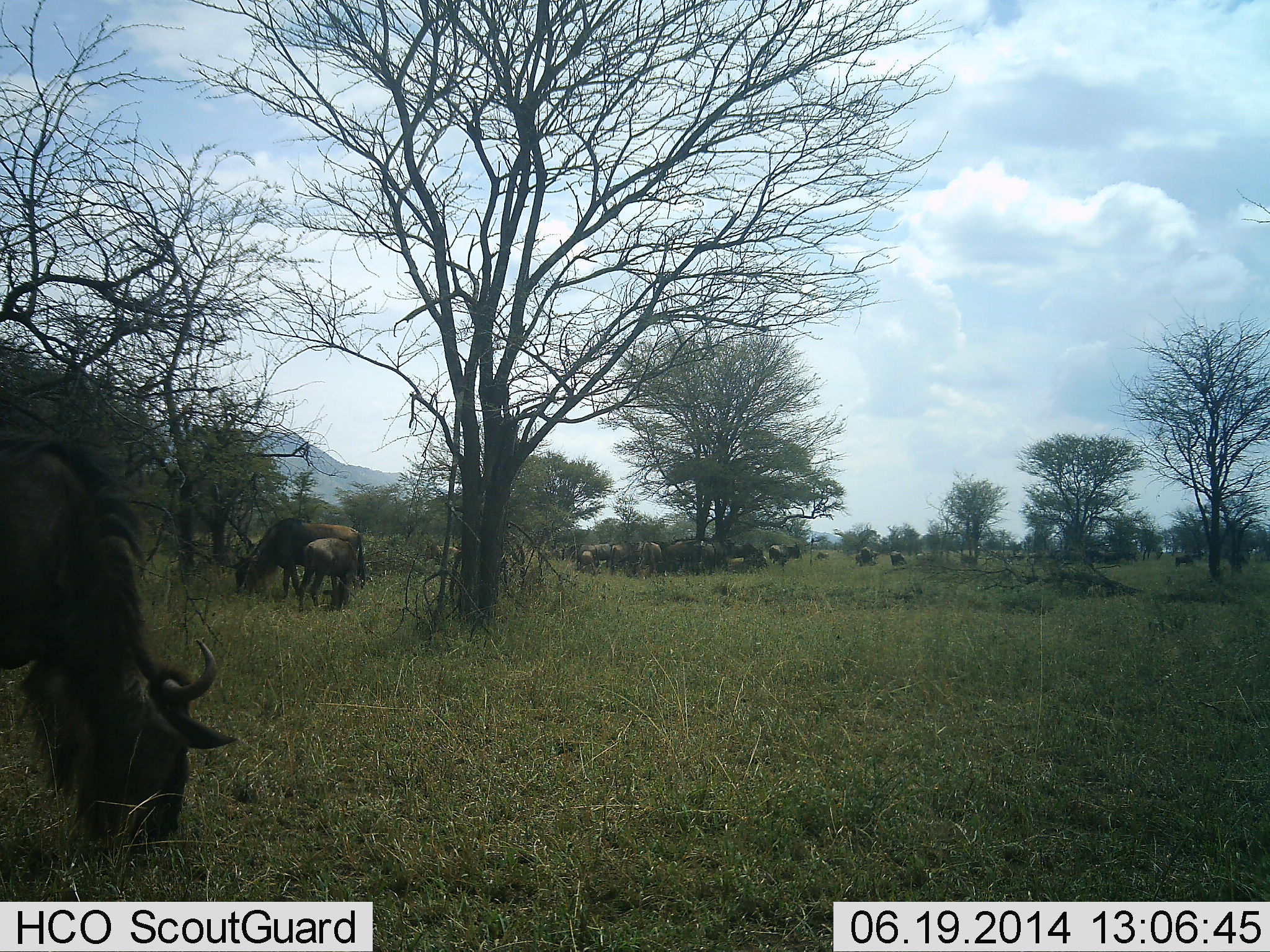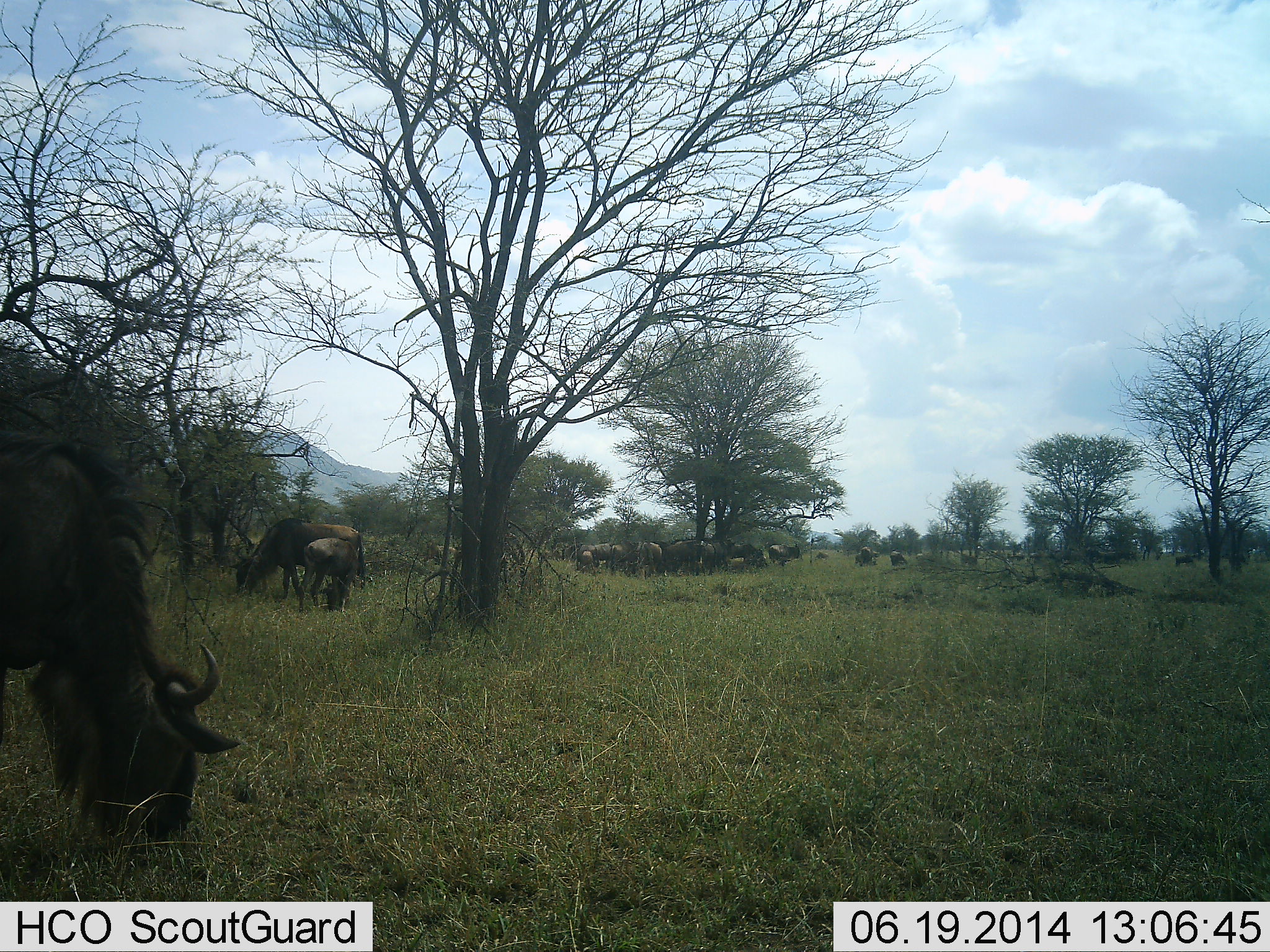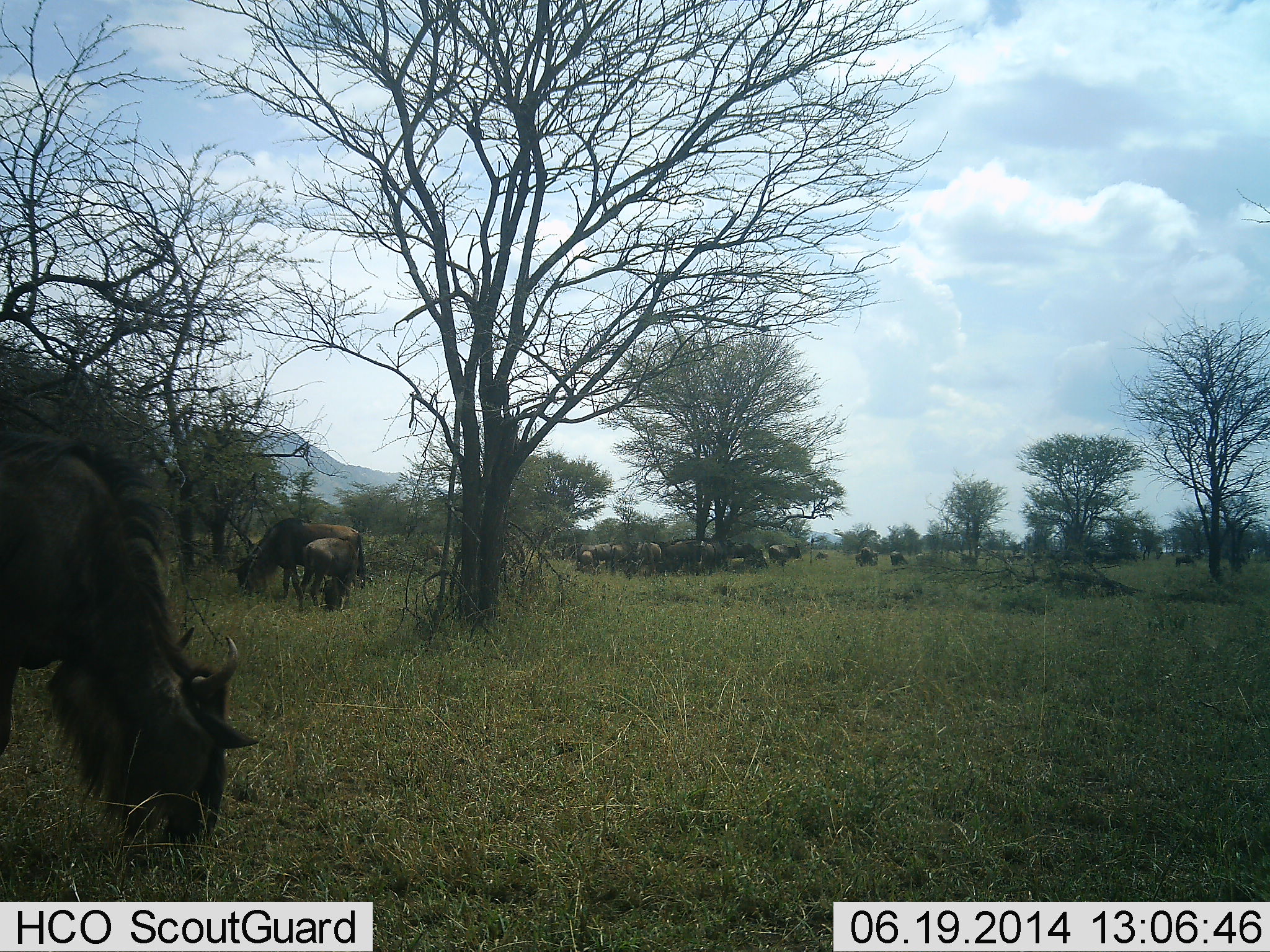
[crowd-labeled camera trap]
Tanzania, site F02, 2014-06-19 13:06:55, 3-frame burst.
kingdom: Animalia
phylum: Chordata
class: Mammalia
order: Artiodactyla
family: Bovidae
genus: Connochaetes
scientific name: Connochaetes taurinus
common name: blue wildebeest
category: wildebeest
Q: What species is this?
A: Wildebeest (blue wildebeest) (Connochaetes taurinus).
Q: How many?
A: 11-50.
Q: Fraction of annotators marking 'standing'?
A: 60%.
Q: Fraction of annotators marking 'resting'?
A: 0%.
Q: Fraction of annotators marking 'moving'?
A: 10%.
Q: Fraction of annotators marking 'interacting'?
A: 20%.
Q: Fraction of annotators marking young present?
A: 50%.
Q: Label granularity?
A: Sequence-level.